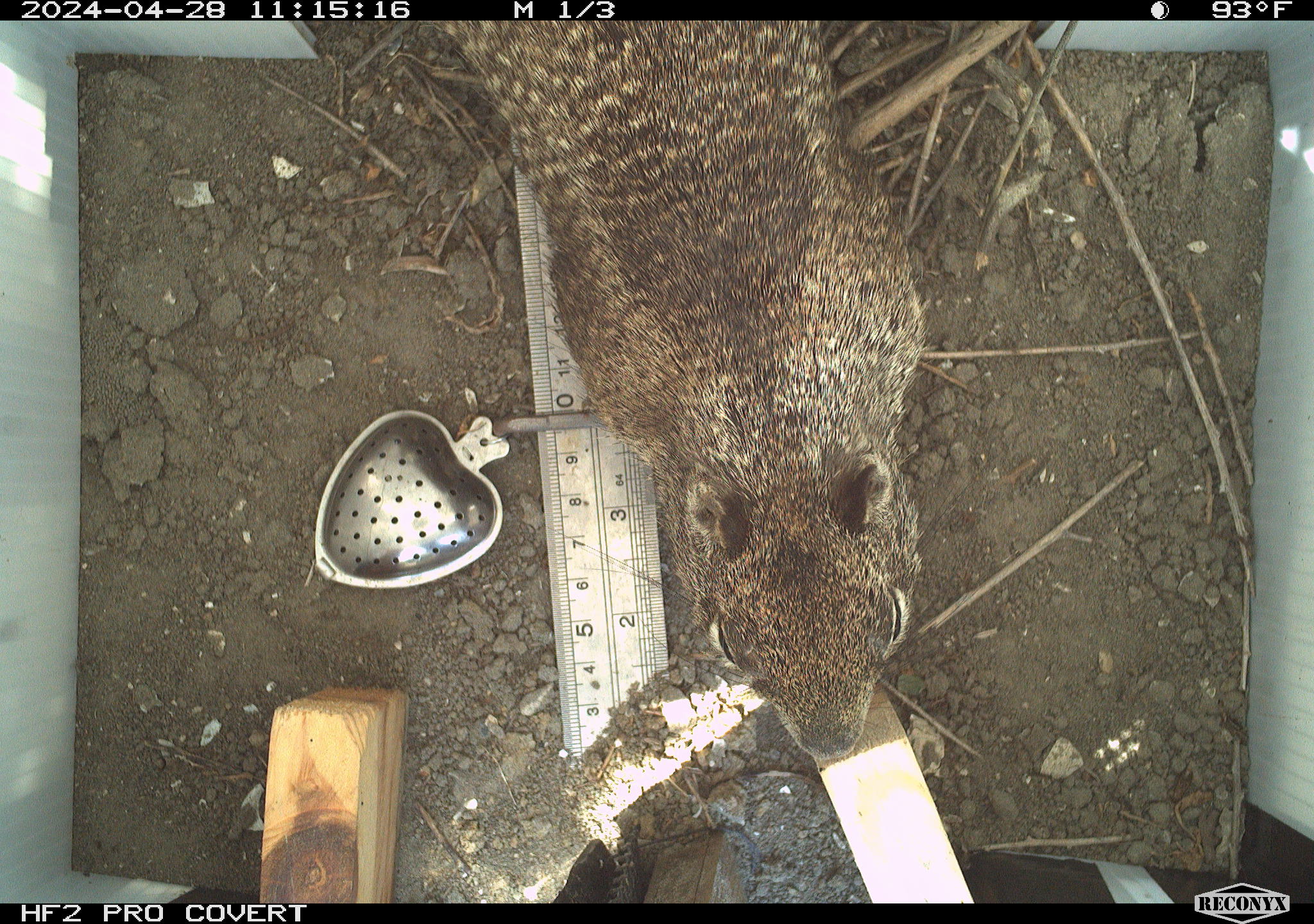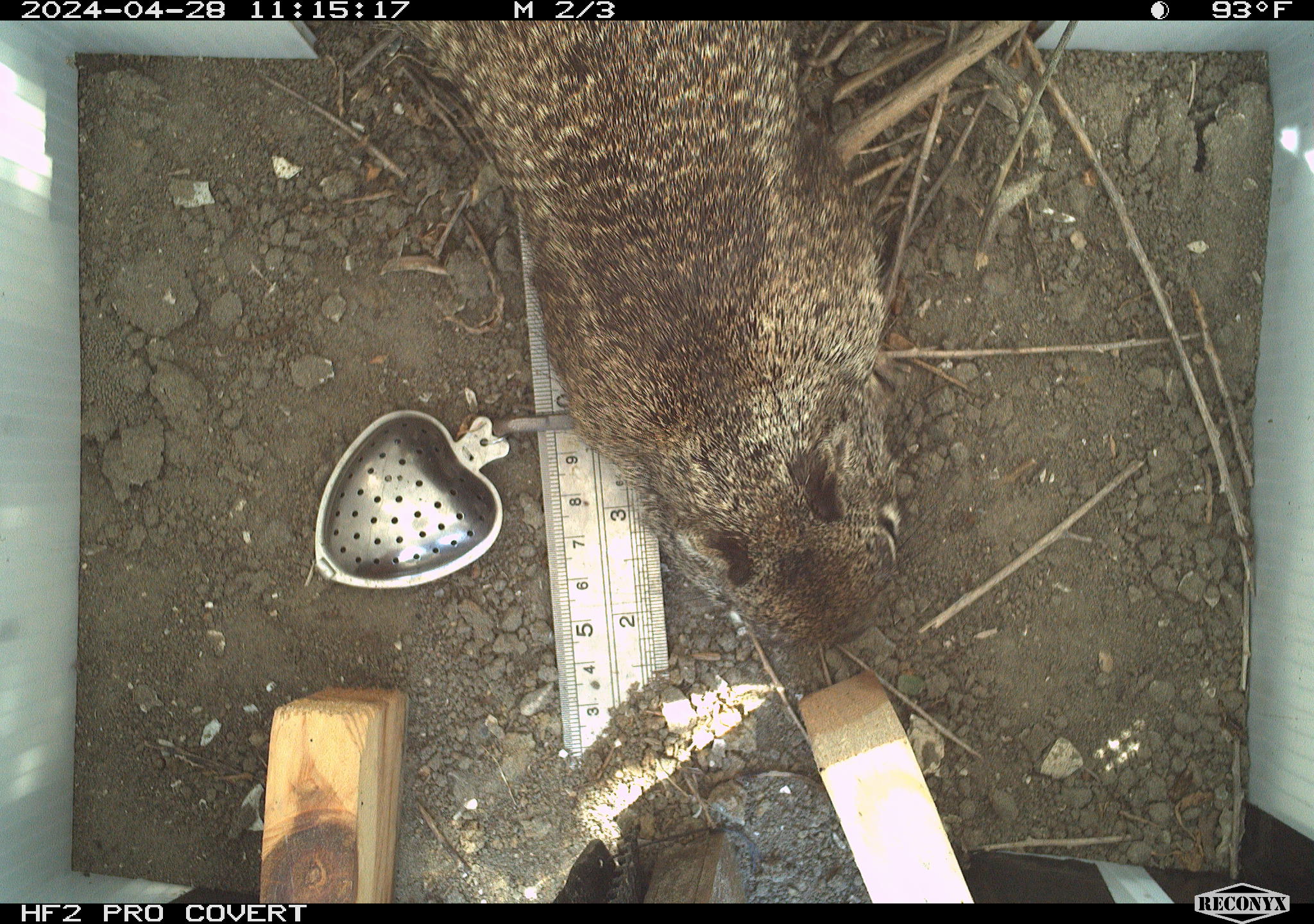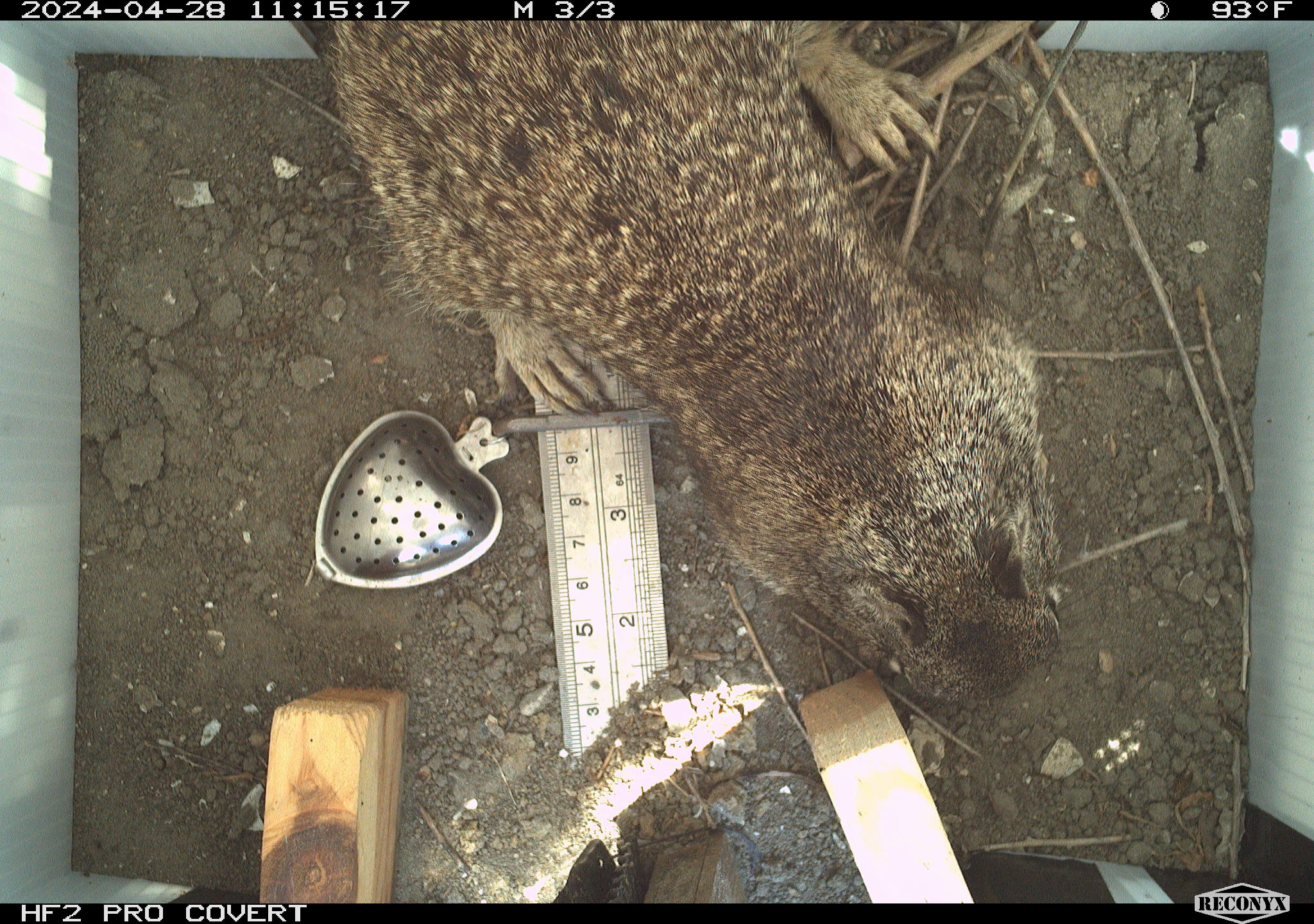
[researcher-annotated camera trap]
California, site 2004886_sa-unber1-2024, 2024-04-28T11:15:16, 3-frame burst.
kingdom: Animalia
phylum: Chordata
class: Mammalia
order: Rodentia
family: Sciuridae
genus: Otospermophilus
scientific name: Otospermophilus beecheyi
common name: california ground squirrel